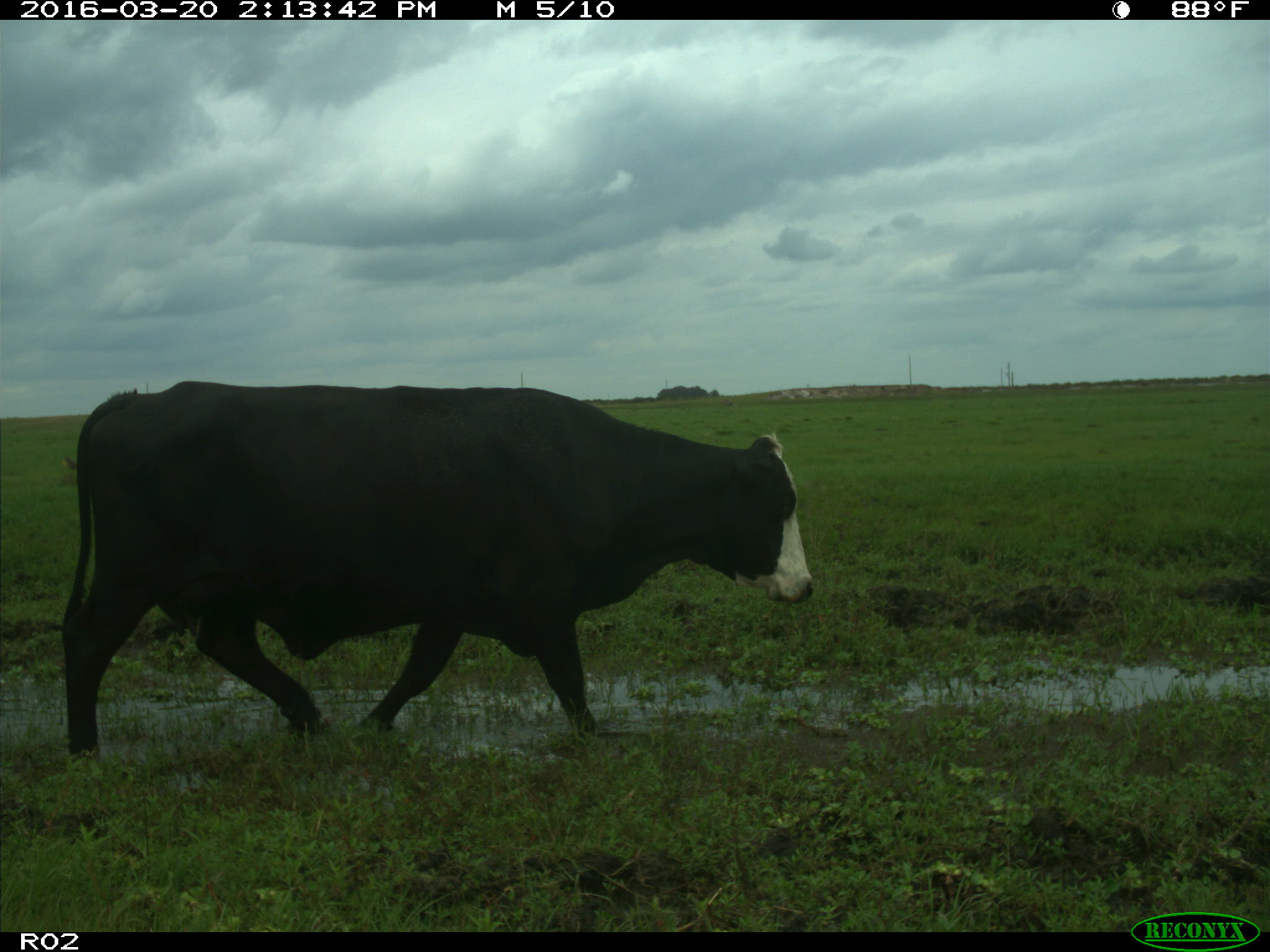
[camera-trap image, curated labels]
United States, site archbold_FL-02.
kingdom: Animalia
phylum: Chordata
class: Mammalia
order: Artiodactyla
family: Bovidae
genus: Bos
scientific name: Bos taurus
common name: domestic cow